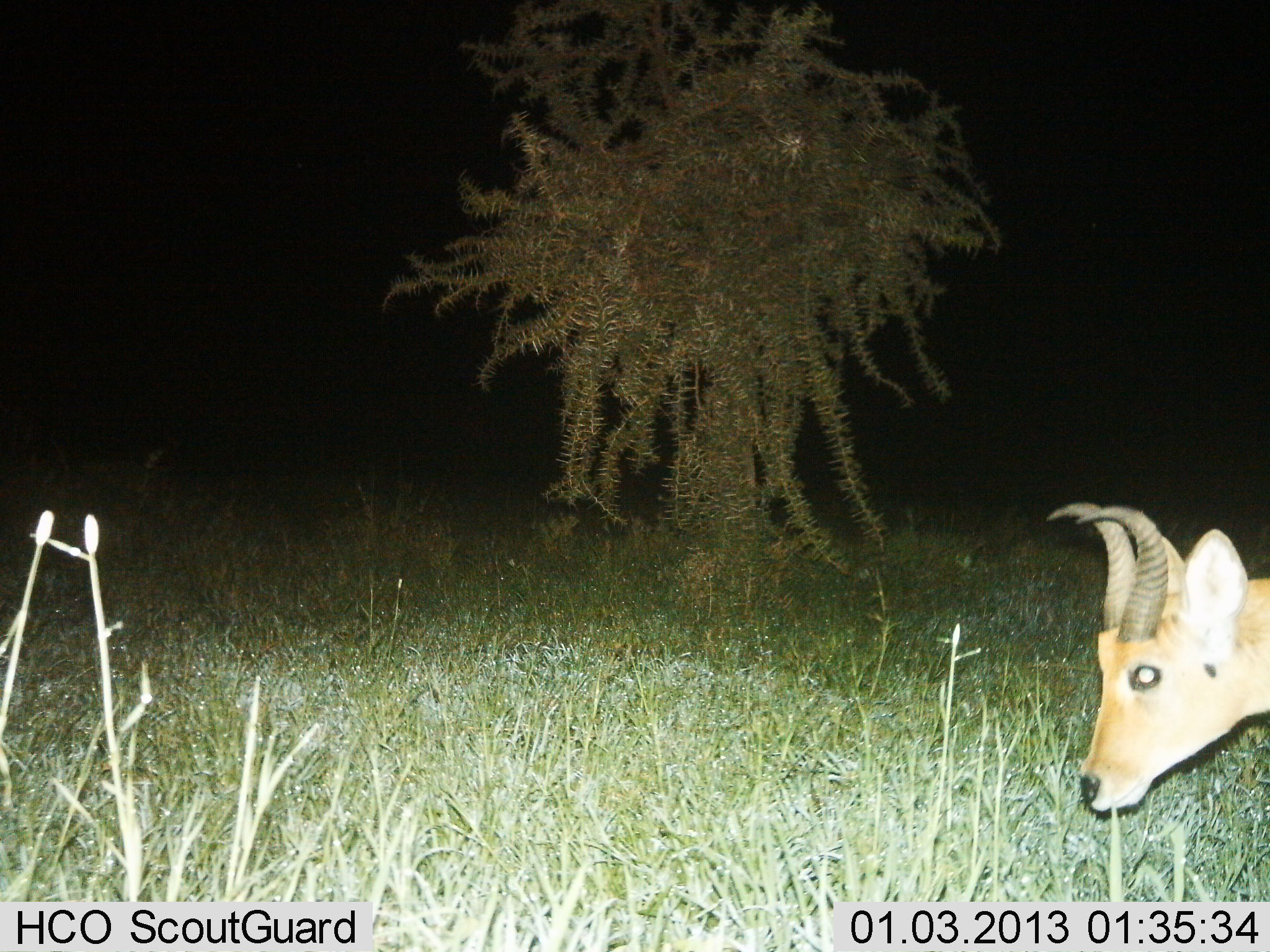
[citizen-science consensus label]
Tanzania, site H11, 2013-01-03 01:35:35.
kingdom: Animalia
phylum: Chordata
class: Mammalia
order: Artiodactyla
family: Bovidae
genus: Redunca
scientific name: Redunca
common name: reedbuck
Reedbuck (Redunca), count 1. Behavior (volunteer vote fractions): standing 55%, resting 0%, moving 27%, interacting 0%. Young present (vote fraction): 0%. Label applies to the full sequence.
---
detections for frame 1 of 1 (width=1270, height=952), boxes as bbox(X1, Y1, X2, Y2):
animal: bbox(1037, 491, 1270, 819)